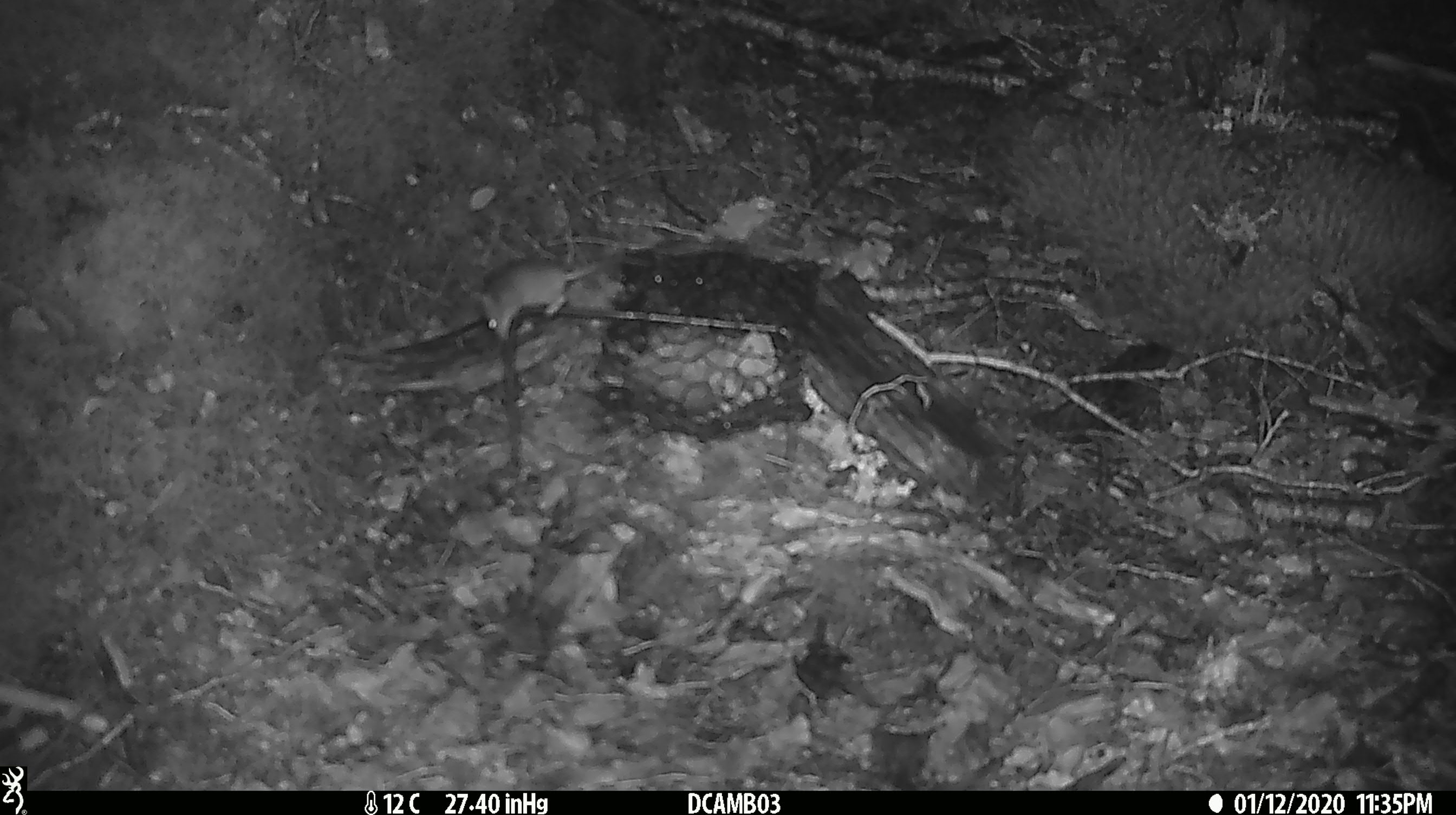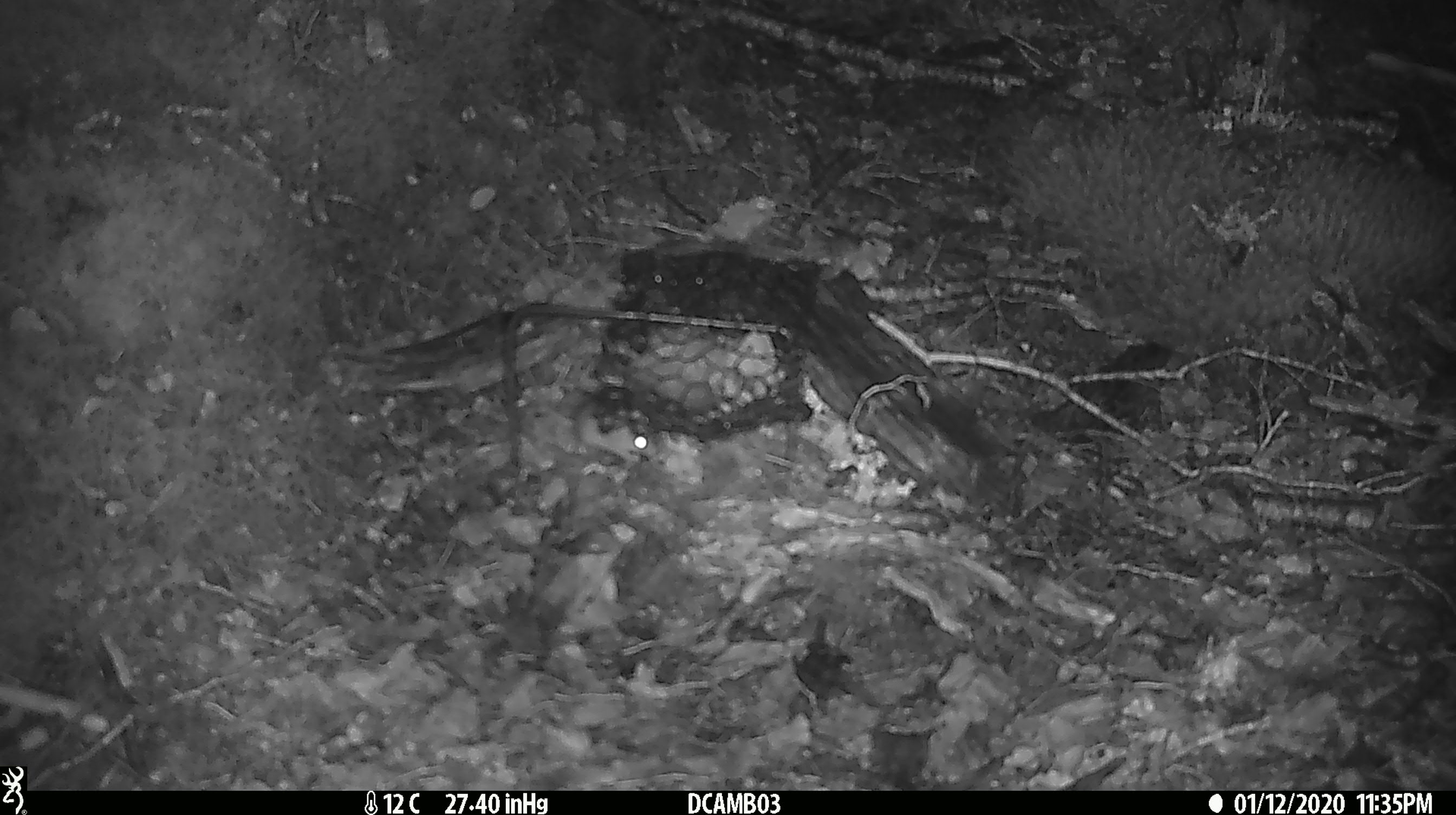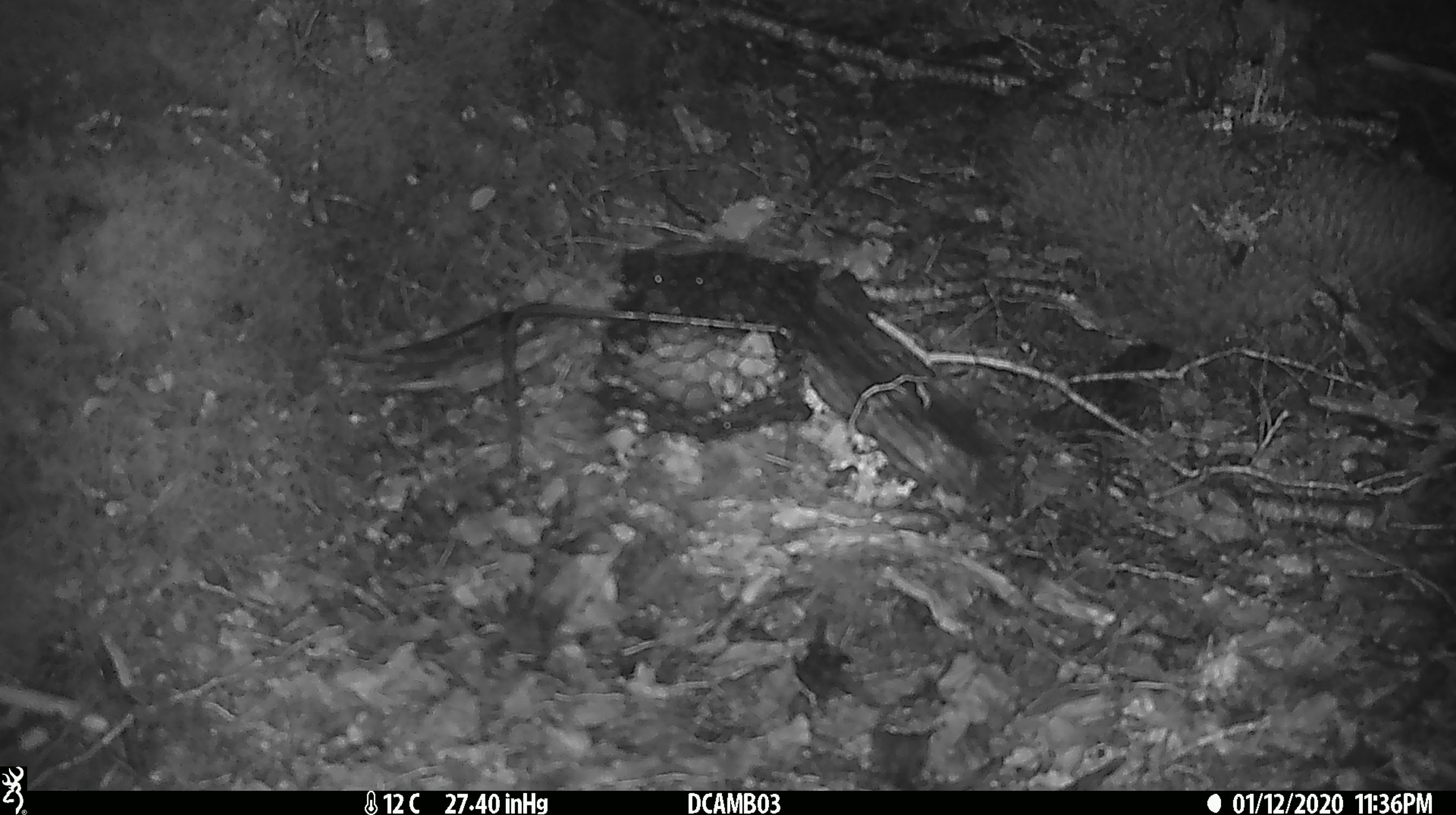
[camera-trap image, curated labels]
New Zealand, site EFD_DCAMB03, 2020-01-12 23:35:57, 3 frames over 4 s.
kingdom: Animalia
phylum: Chordata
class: Mammalia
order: Rodentia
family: Muridae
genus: Mus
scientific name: Mus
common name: mouse